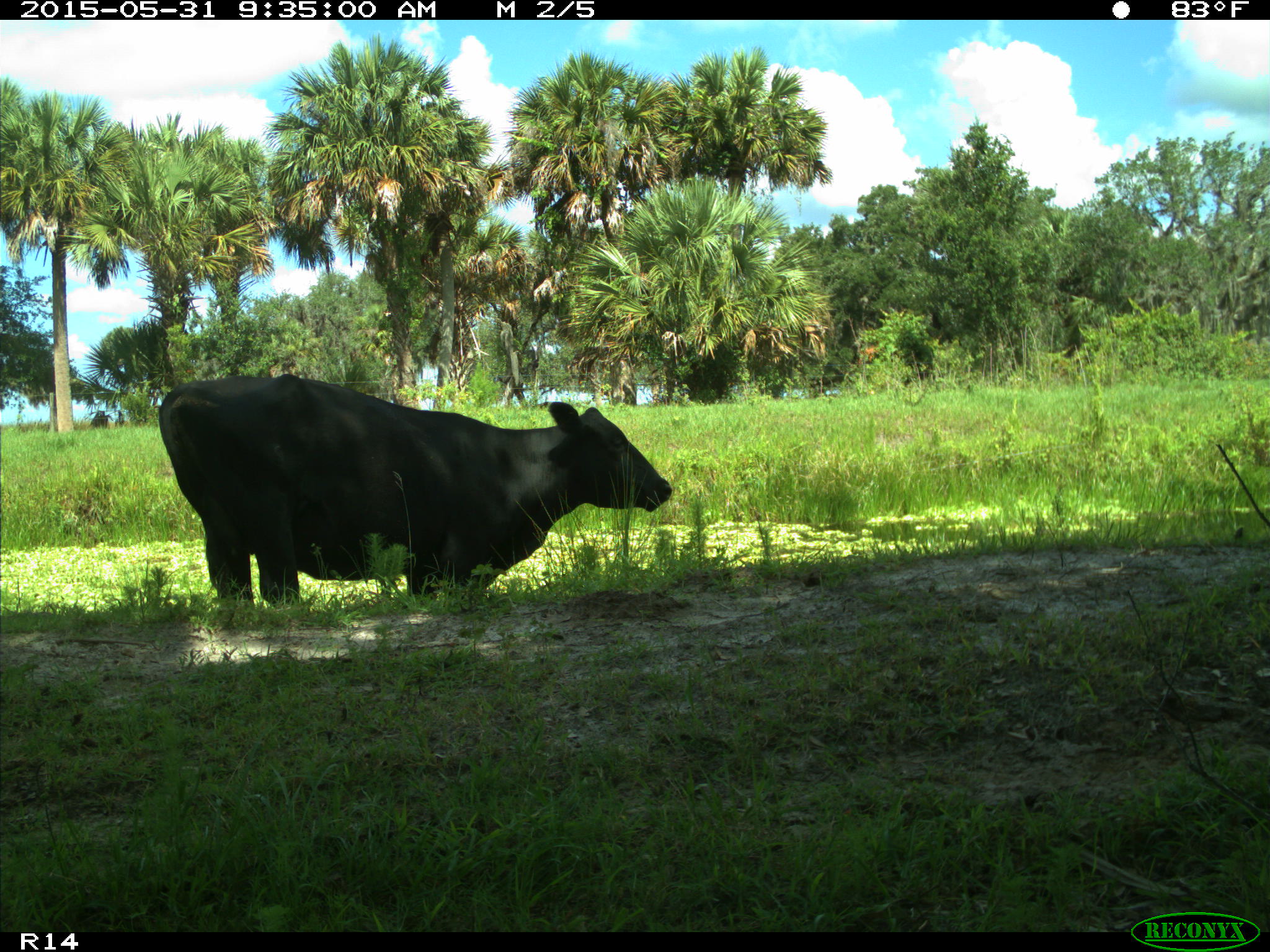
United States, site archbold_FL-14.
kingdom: Animalia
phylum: Chordata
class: Mammalia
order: Artiodactyla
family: Bovidae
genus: Bos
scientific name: Bos taurus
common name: domestic cow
Bos taurus (domestic cow).